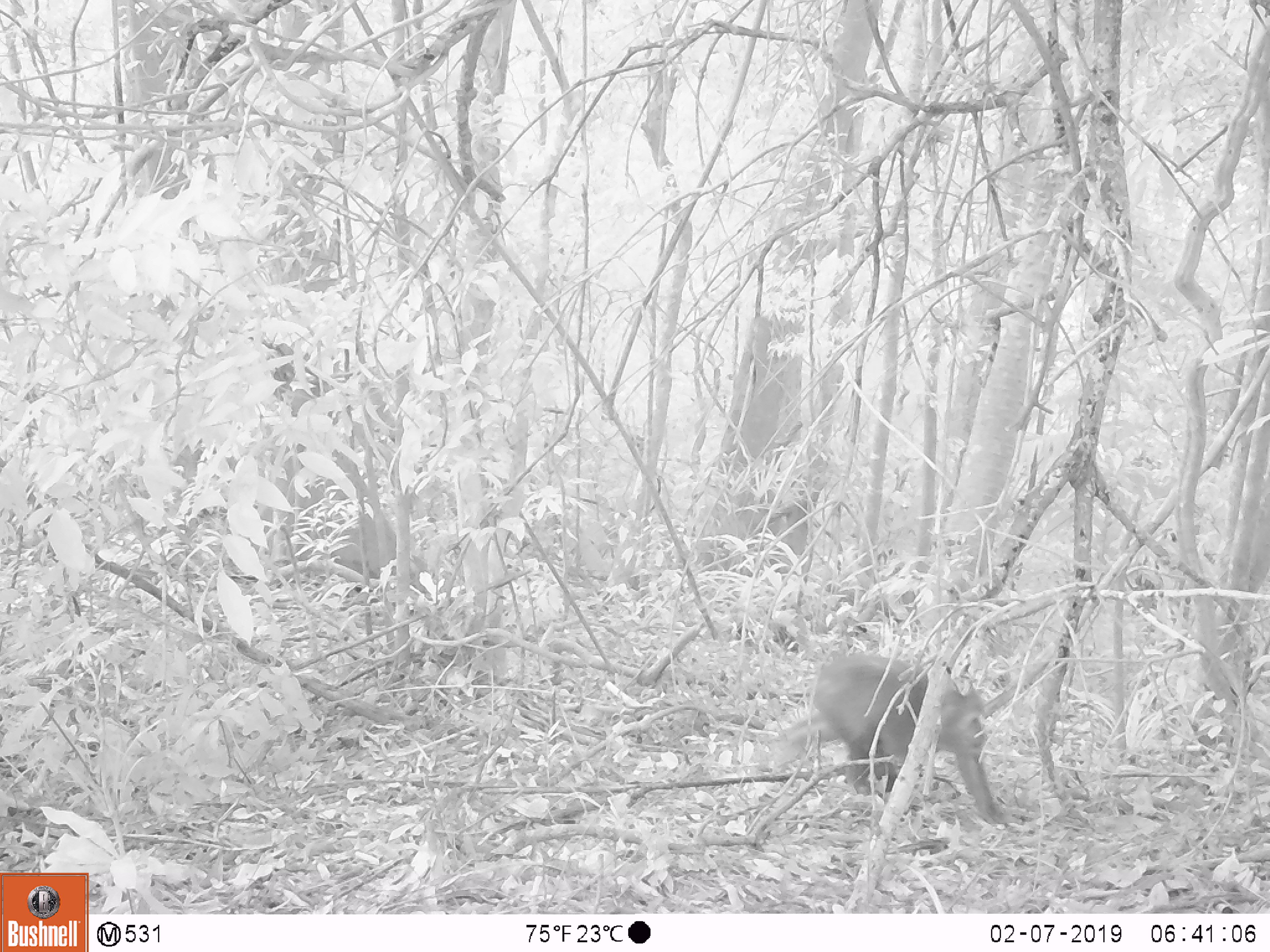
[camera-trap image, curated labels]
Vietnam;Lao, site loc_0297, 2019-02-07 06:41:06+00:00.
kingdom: Animalia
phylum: Chordata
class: Mammalia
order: Primates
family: Cercopithecidae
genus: Macaca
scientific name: Macaca arctoides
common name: stump-tailed macaque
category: stump tailed macaque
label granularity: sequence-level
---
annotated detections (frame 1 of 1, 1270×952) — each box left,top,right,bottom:
stump tailed macaque: 767,653,1008,826